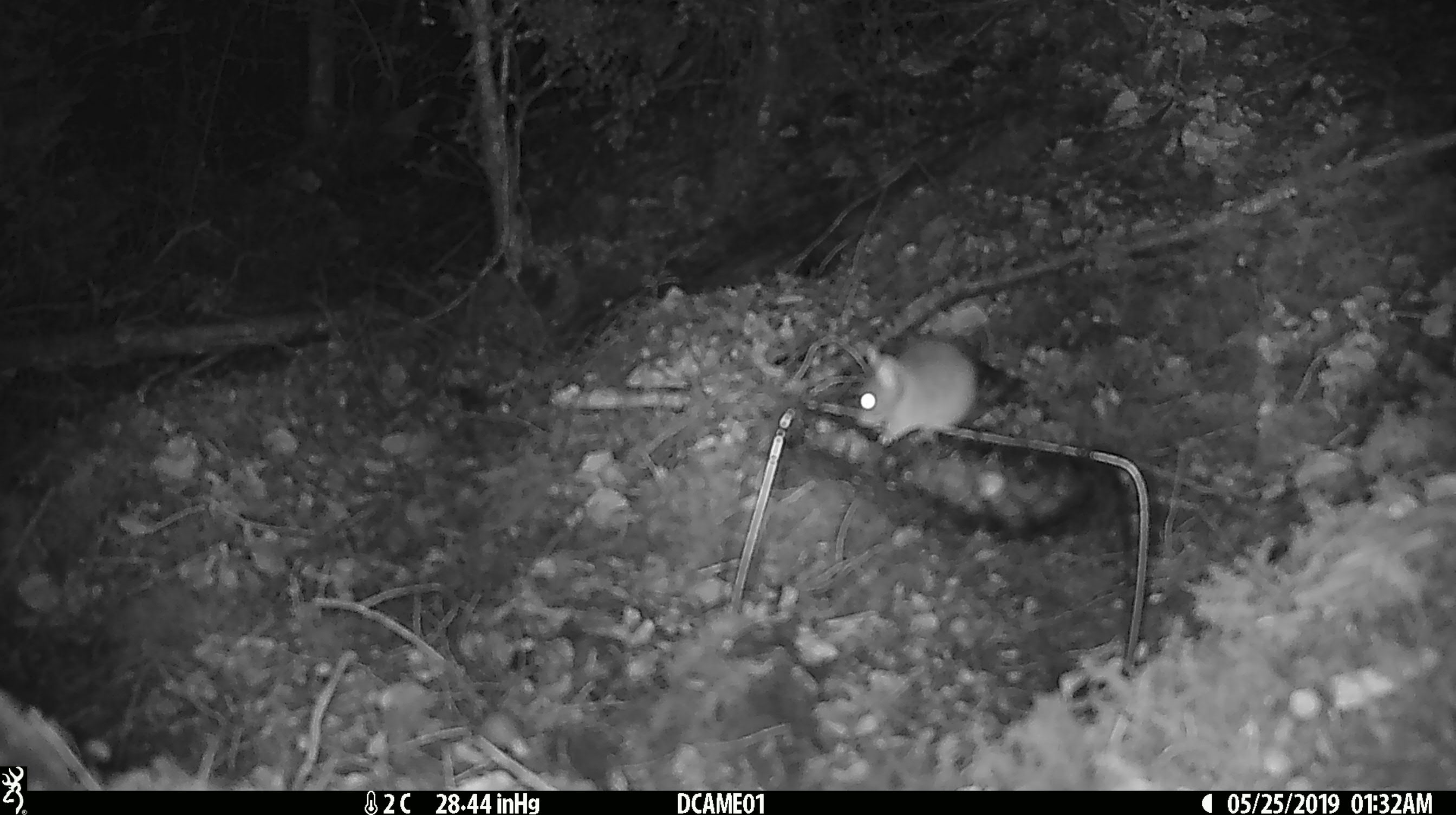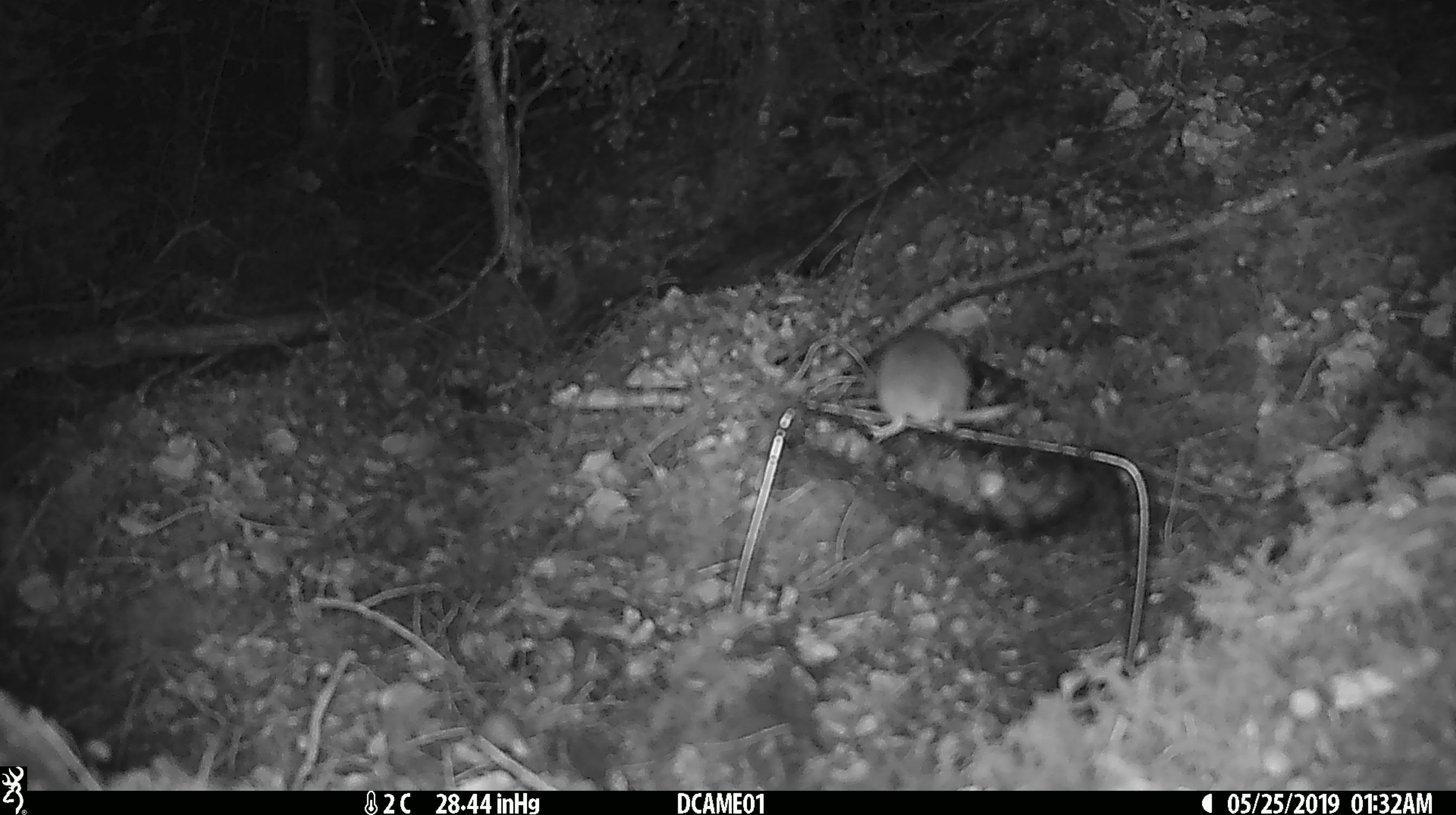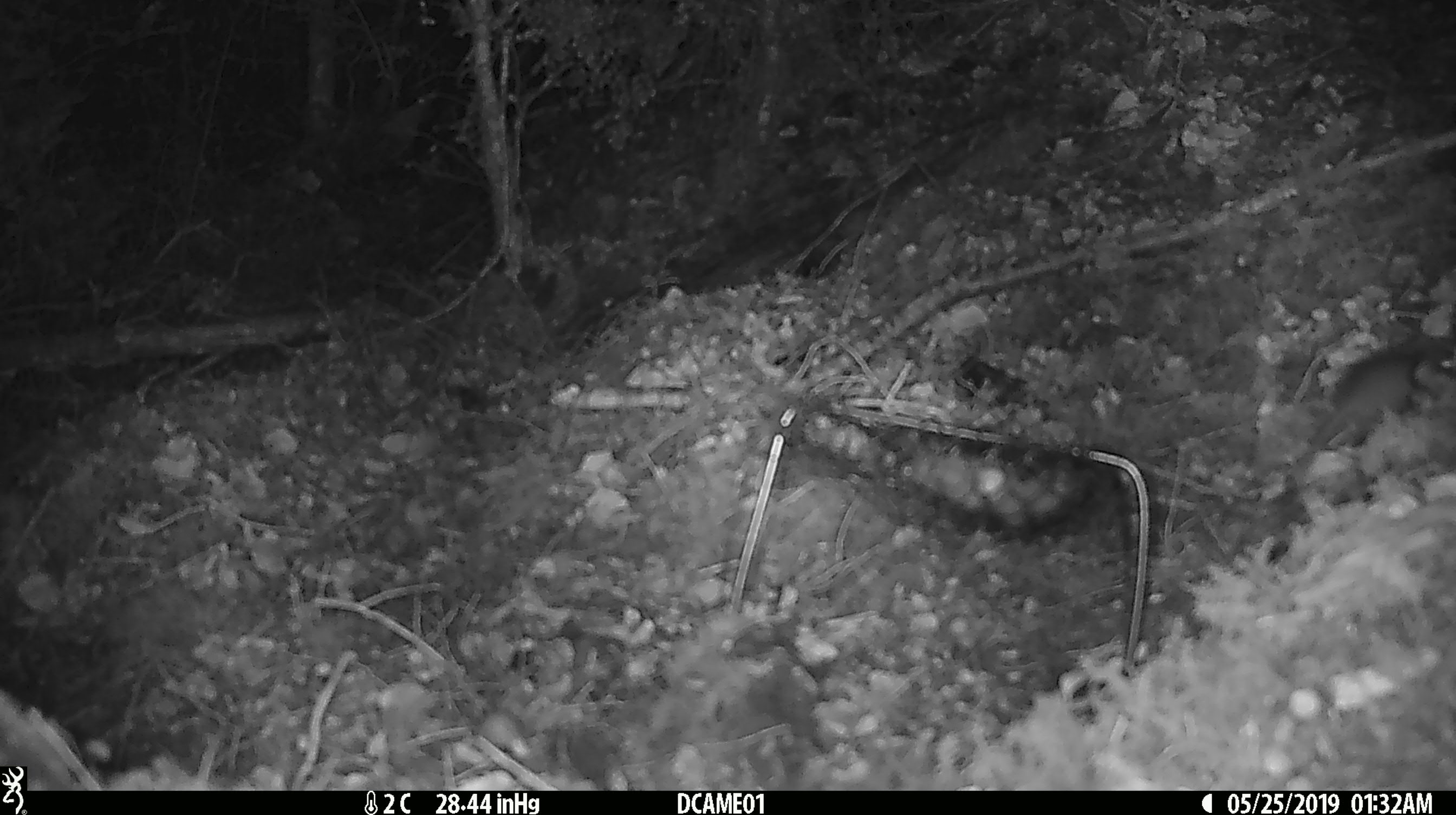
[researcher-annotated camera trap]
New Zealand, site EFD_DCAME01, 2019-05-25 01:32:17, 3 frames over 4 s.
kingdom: Animalia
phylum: Chordata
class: Mammalia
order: Rodentia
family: Muridae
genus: Mus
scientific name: Mus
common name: mouse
Mouse (Mus).